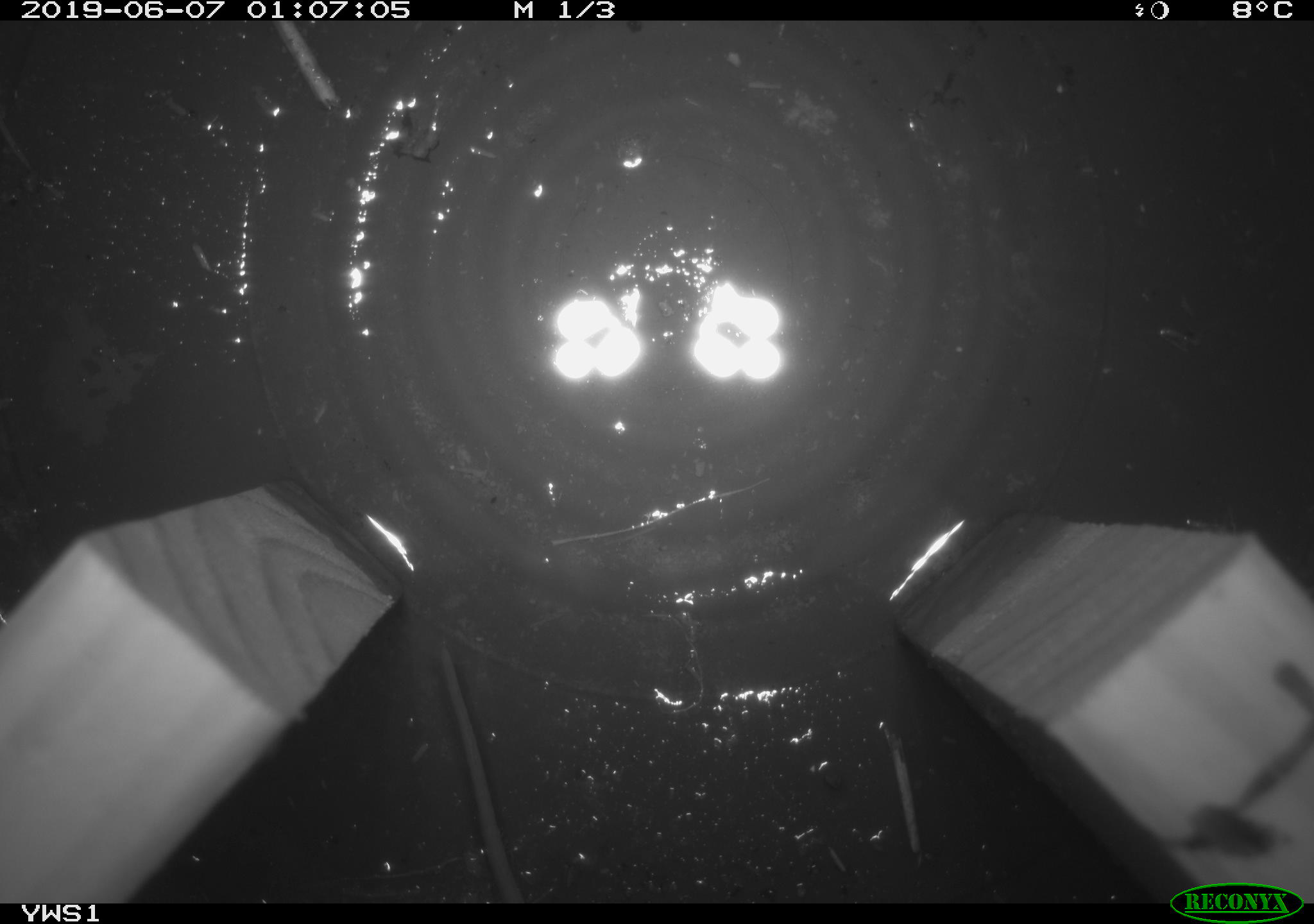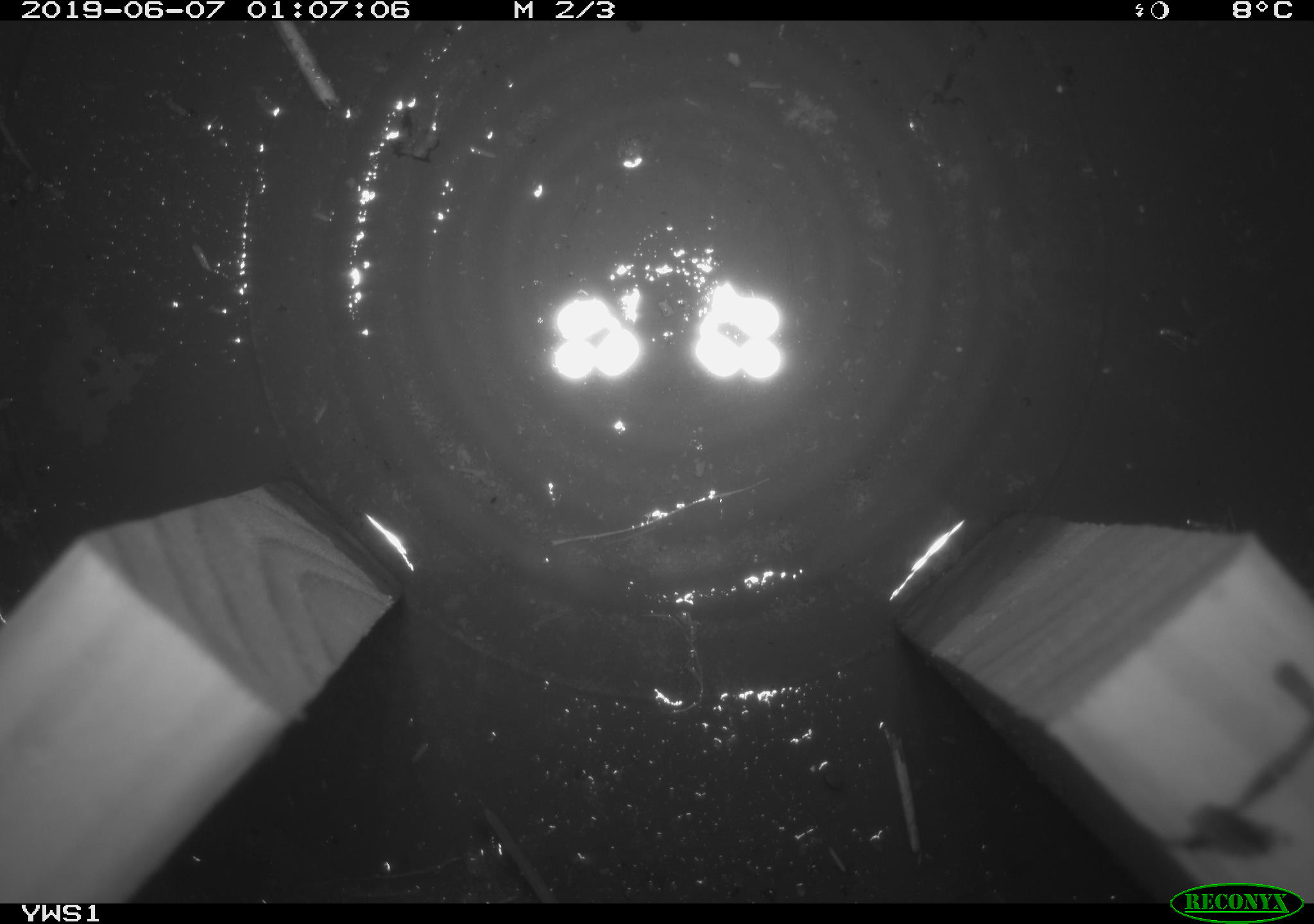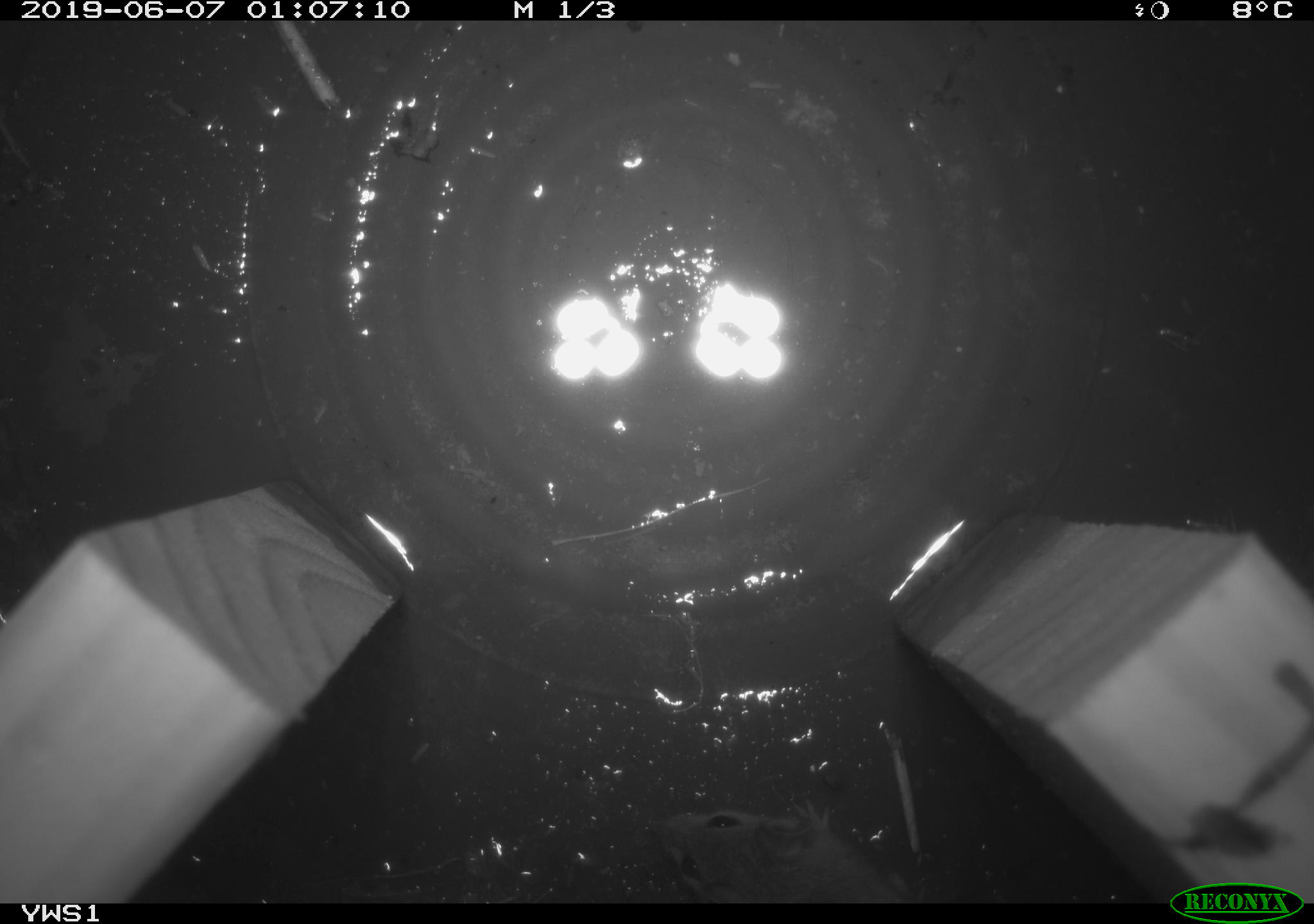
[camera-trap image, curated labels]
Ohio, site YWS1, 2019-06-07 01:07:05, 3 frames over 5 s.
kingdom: Animalia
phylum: Chordata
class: Mammalia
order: Rodentia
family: Cricetidae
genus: Peromyscus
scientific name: Peromyscus leucopus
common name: white-footed mouse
White-footed mouse (Peromyscus leucopus).